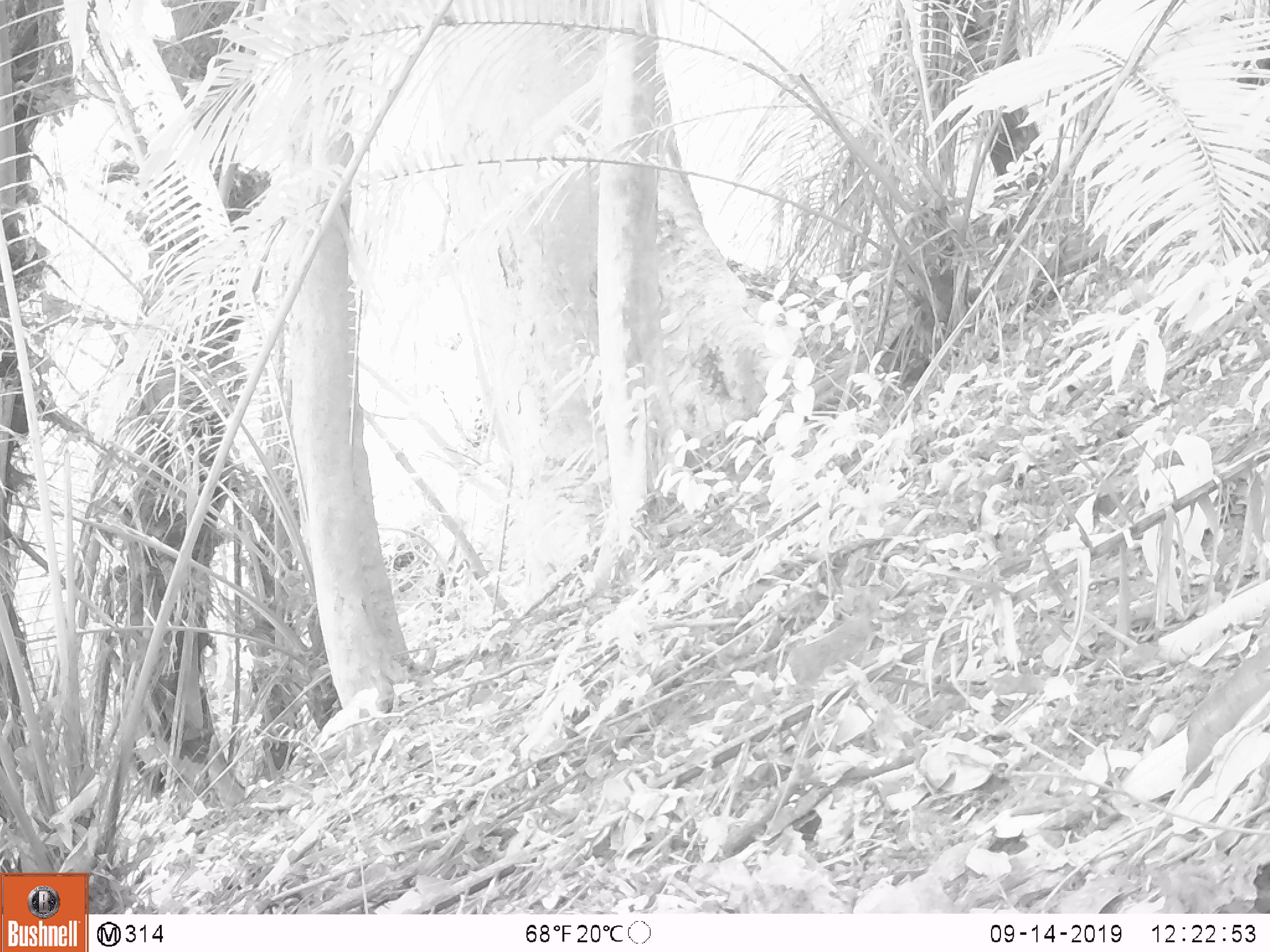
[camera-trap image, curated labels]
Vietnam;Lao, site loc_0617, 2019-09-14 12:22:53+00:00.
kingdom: Animalia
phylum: Chordata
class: Mammalia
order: Artiodactyla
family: Suidae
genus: Sus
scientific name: Sus scrofa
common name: eurasian wild pig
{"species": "eurasian wild pig (Sus scrofa)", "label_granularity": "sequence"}